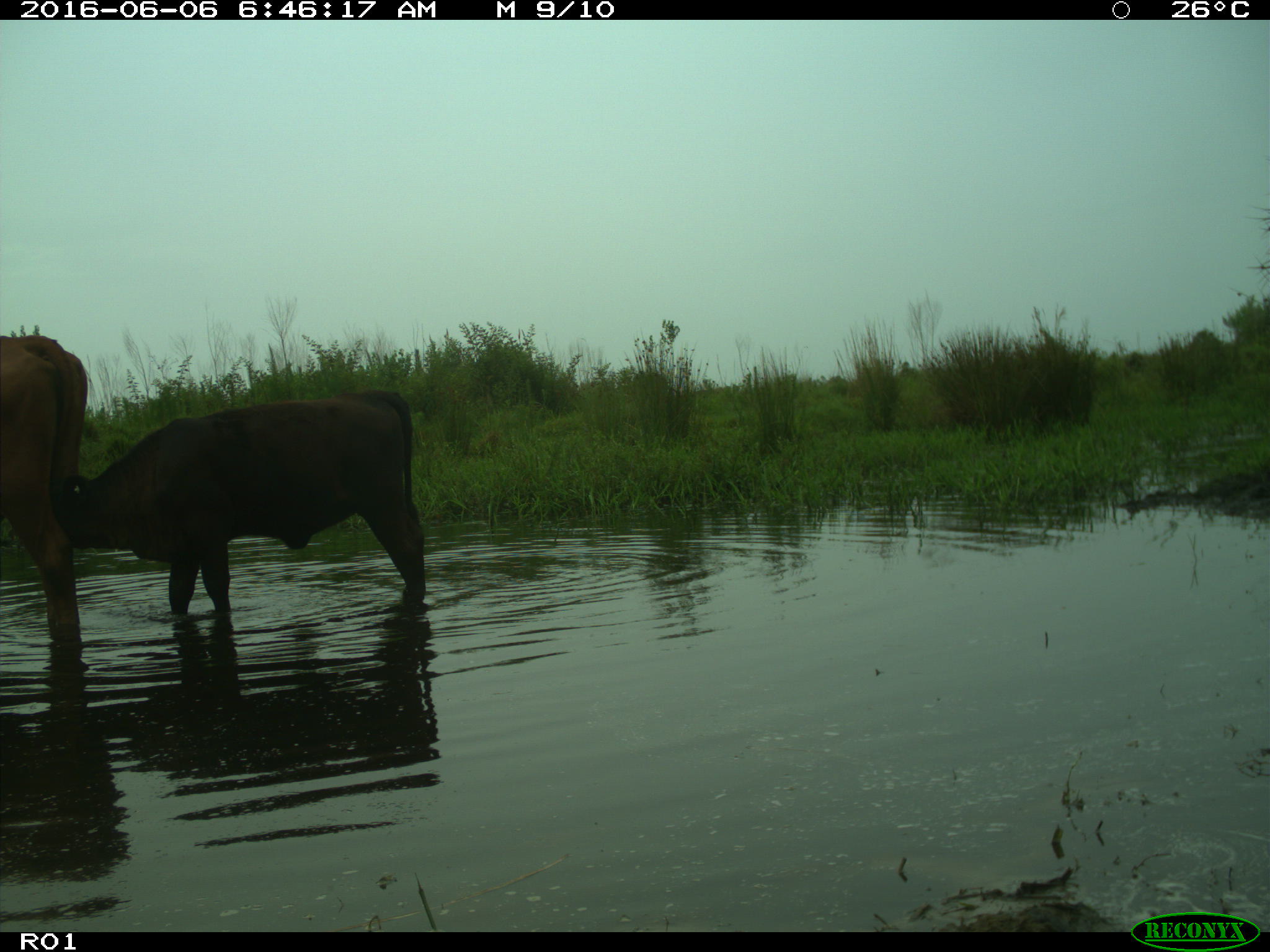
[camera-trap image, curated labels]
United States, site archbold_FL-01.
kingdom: Animalia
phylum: Chordata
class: Mammalia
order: Artiodactyla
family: Bovidae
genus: Bos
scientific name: Bos taurus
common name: domestic cow